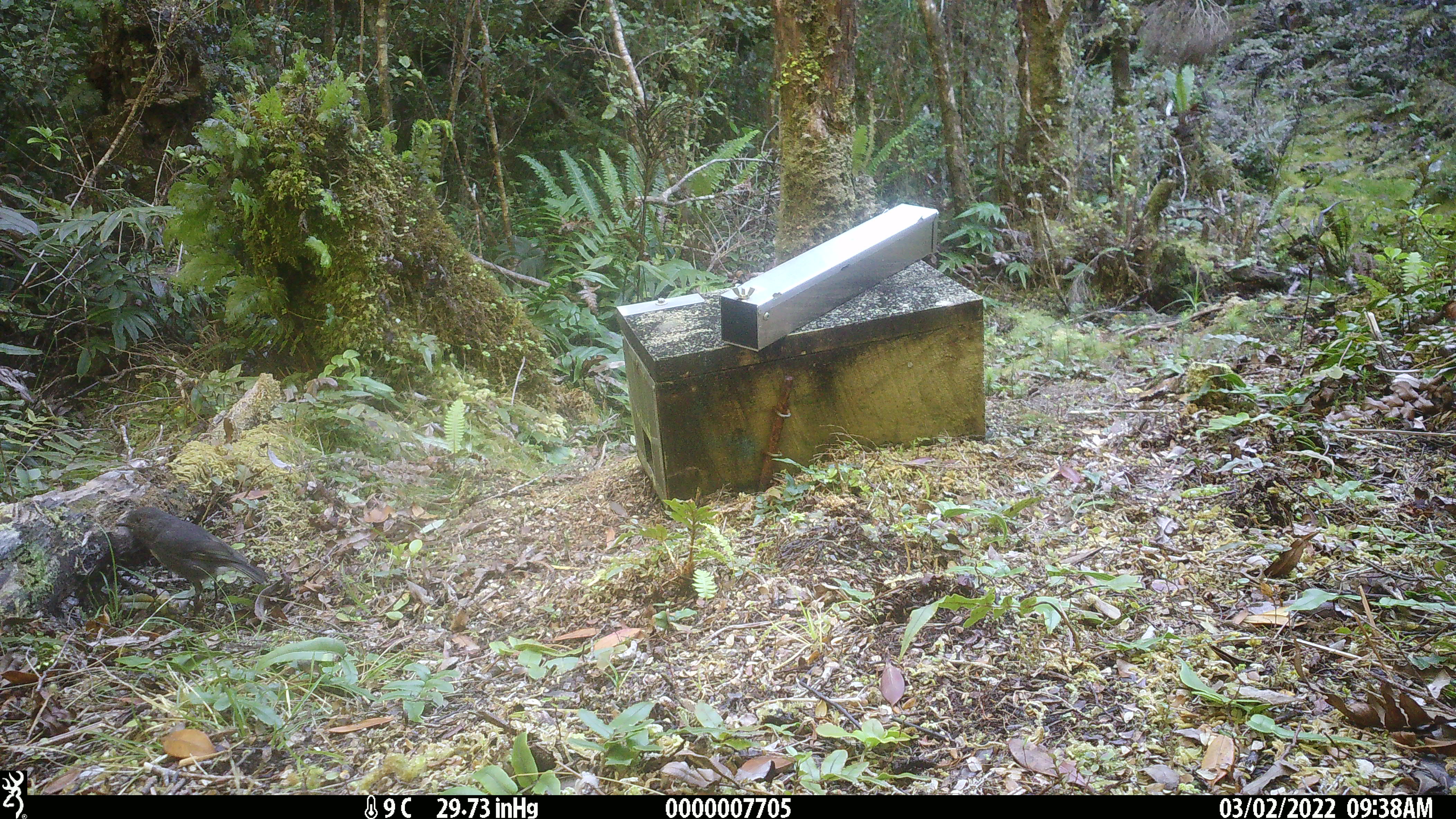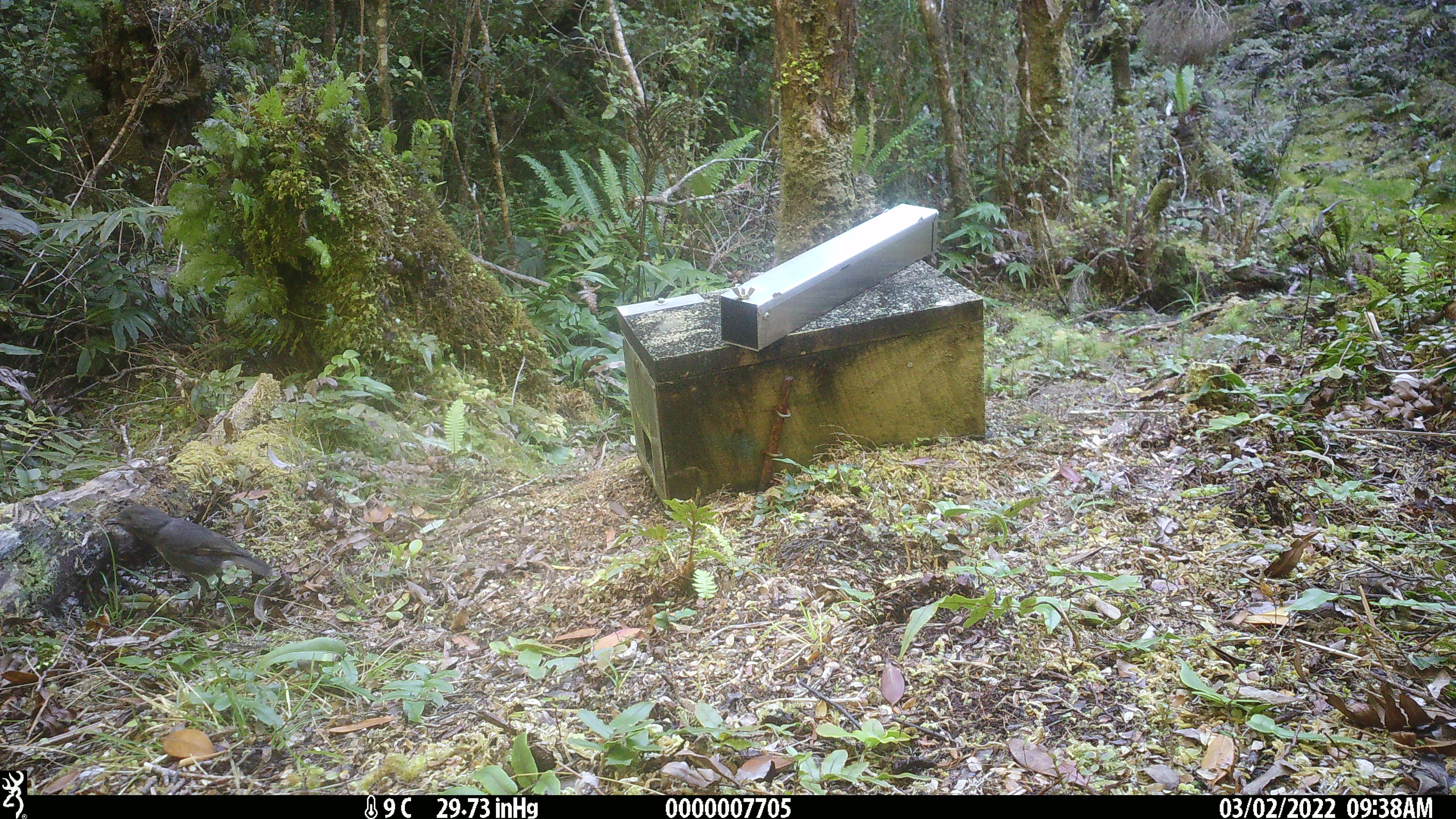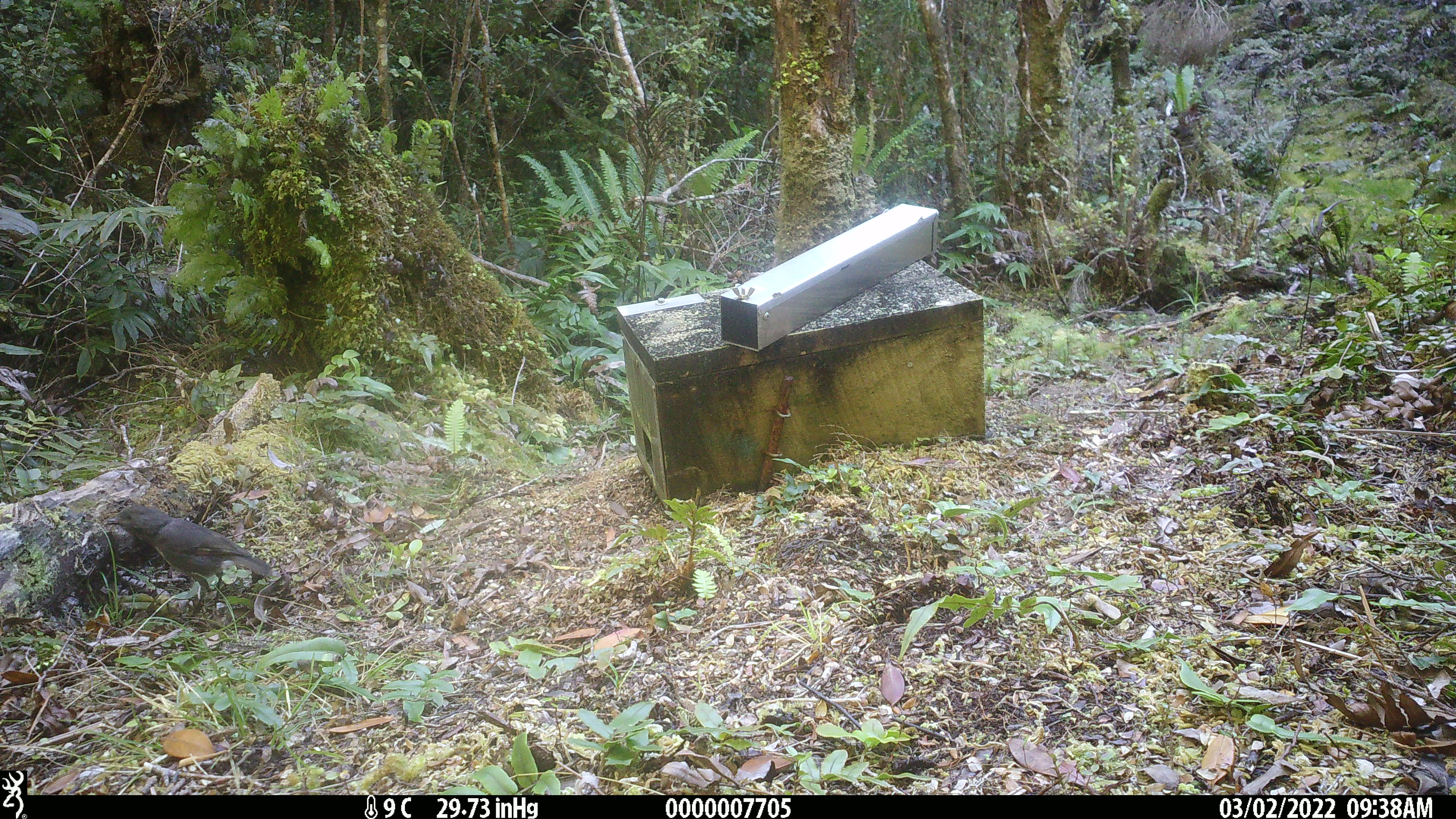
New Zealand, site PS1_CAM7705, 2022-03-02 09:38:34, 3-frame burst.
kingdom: Animalia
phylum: Chordata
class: Aves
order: Passeriformes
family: Petroicidae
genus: Petroica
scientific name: Petroica australis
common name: new zealand robin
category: robin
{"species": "robin (new zealand robin) (Petroica australis)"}